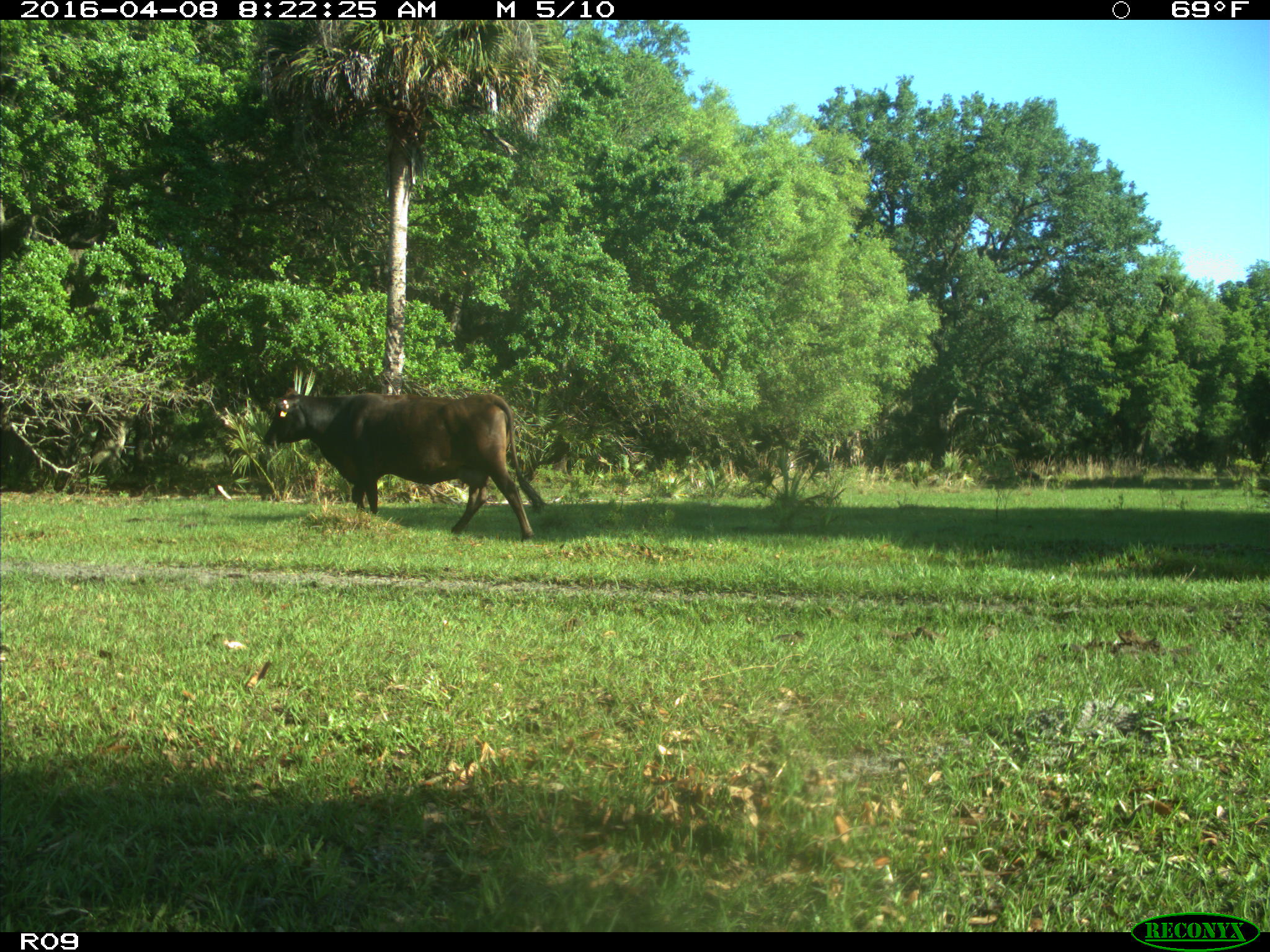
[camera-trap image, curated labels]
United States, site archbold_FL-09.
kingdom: Animalia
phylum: Chordata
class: Mammalia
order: Artiodactyla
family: Bovidae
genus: Bos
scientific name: Bos taurus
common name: domestic cow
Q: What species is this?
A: Bos taurus (domestic cow).